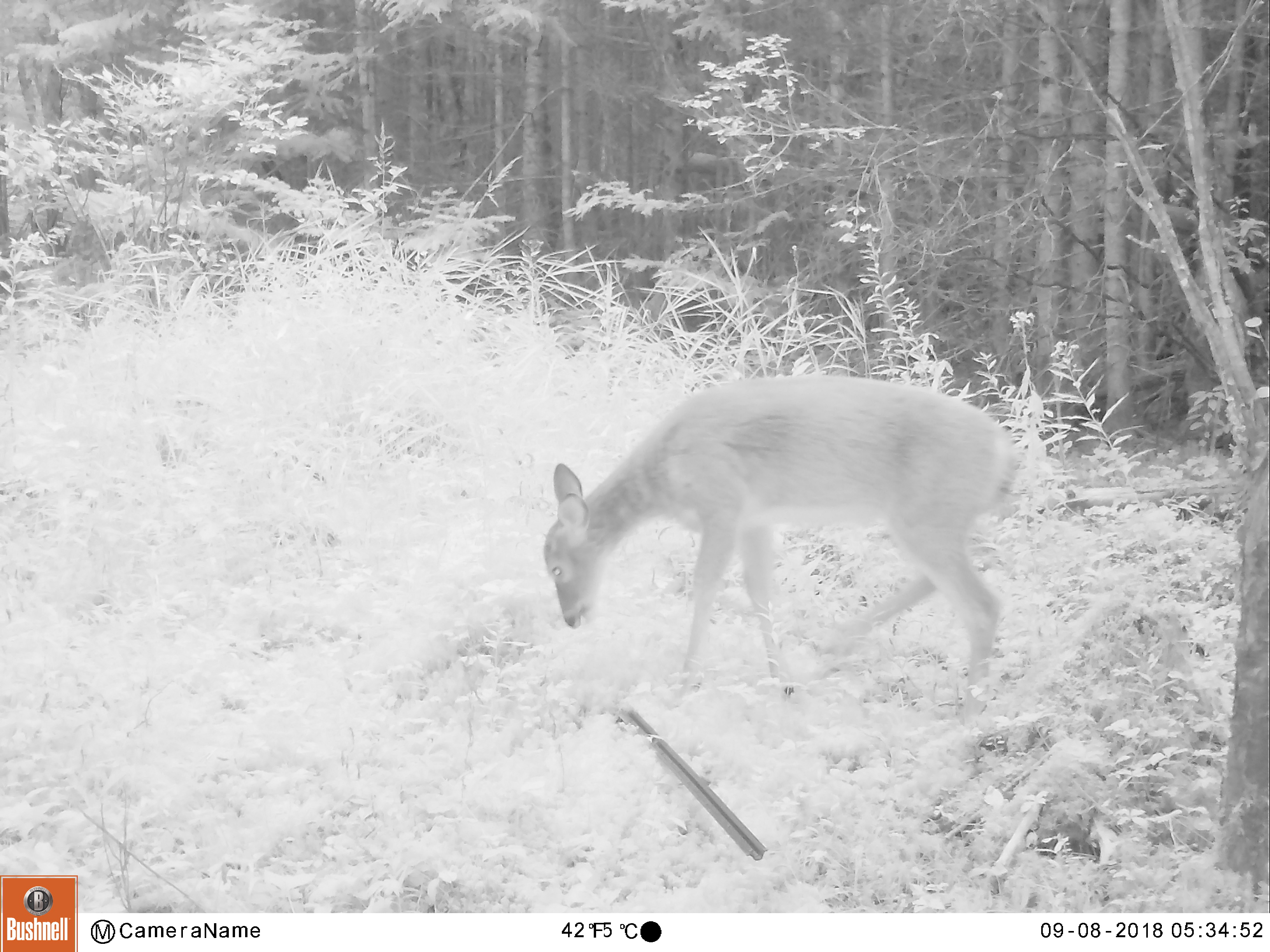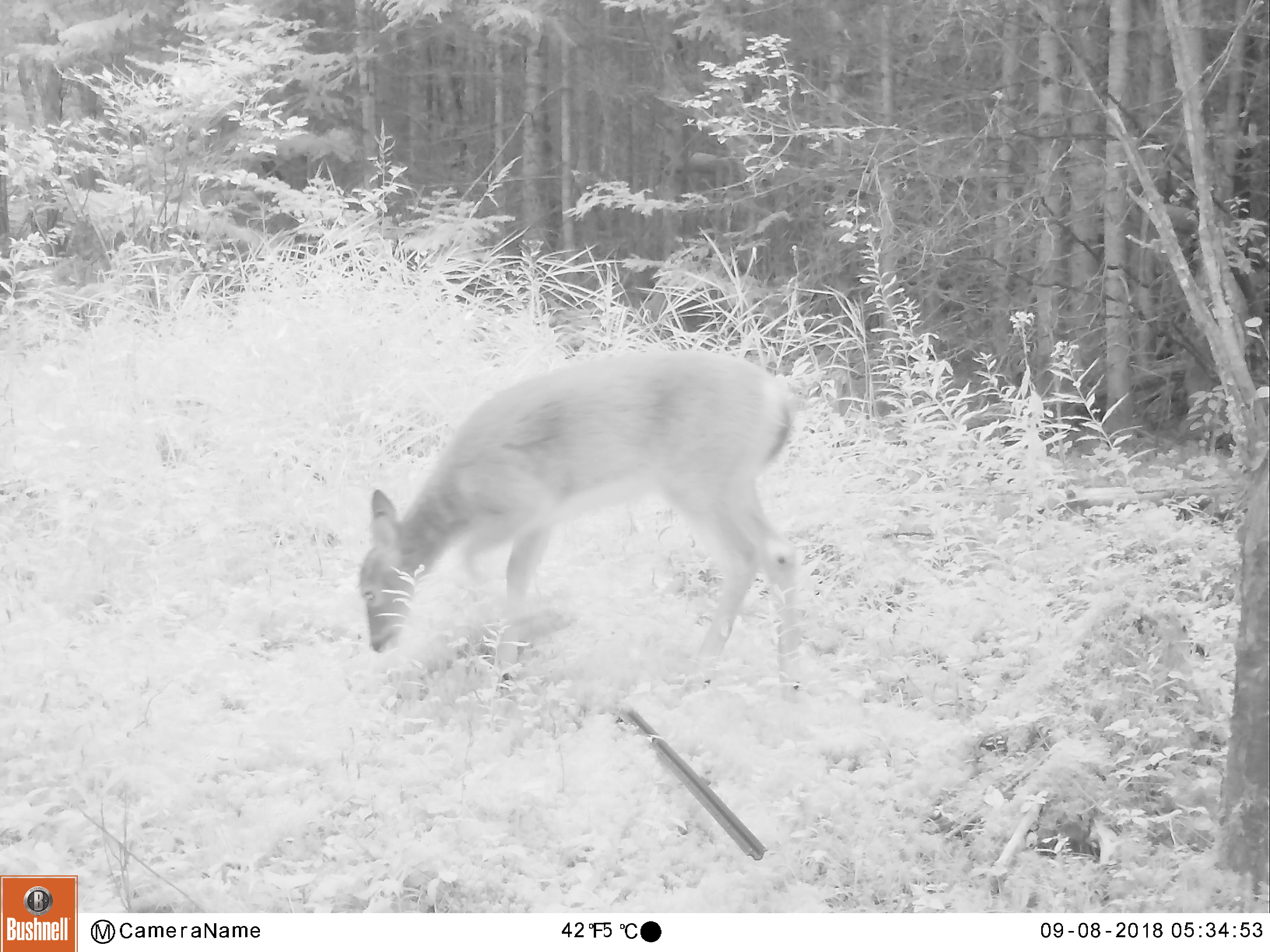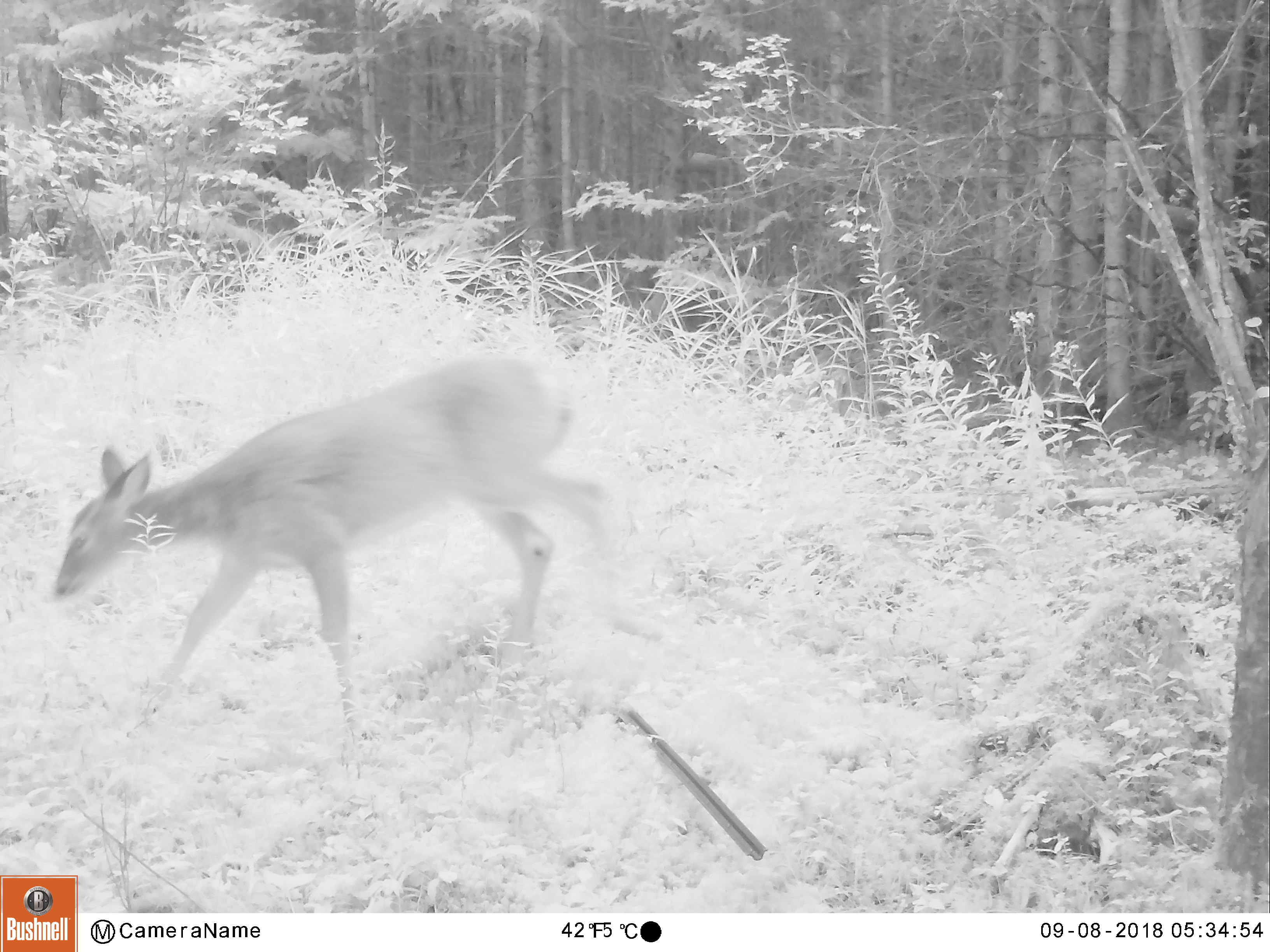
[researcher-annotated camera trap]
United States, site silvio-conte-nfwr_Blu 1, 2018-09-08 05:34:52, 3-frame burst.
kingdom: Animalia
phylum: Chordata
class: Mammalia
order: Artiodactyla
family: Cervidae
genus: Odocoileus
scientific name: Odocoileus virginianus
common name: white-tailed deer